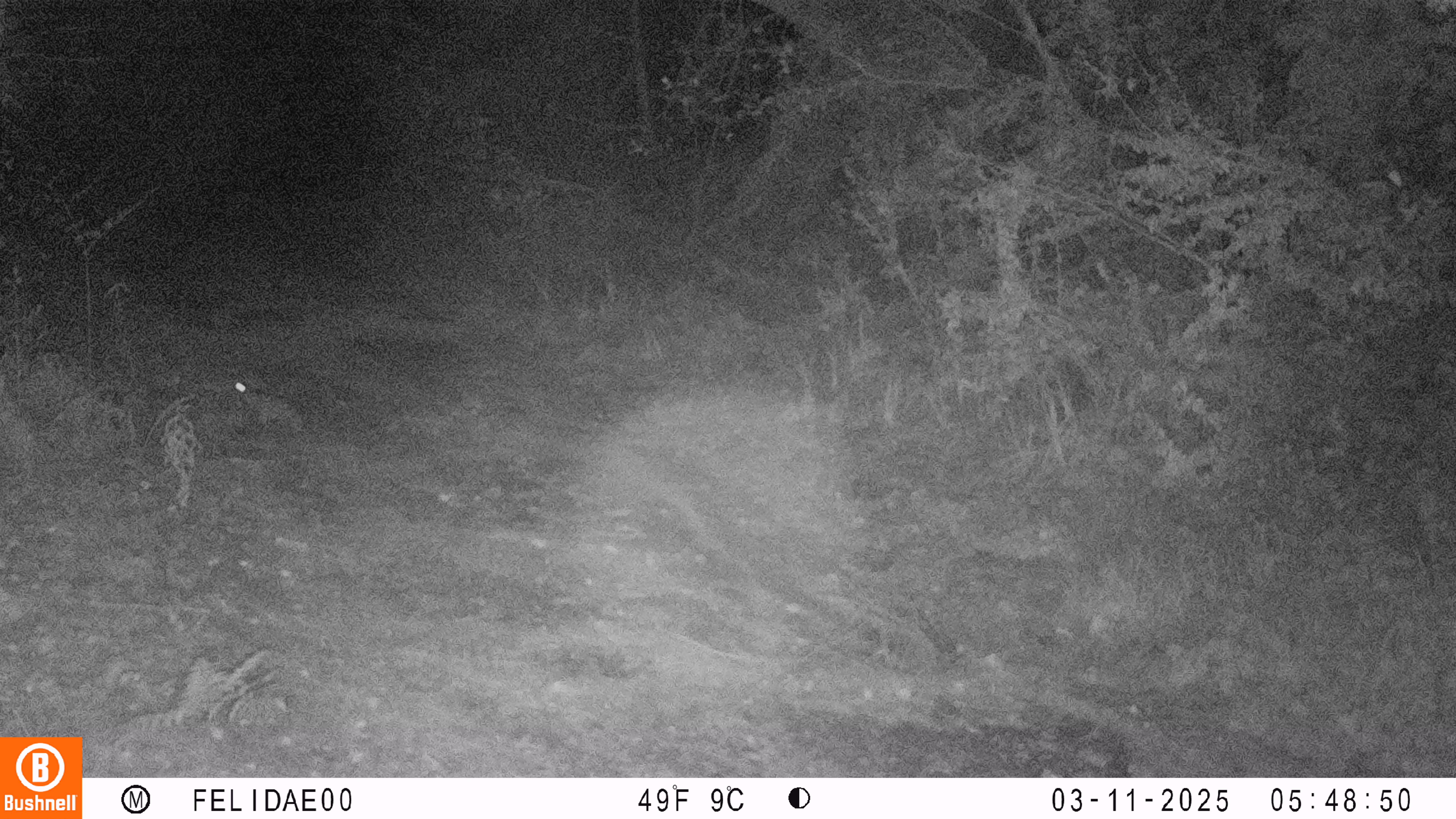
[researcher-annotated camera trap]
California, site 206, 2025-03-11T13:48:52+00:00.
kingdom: Animalia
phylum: Chordata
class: Mammalia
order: Lagomorpha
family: Leporidae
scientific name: Leporidae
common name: rabbit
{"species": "rabbit (Leporidae)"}